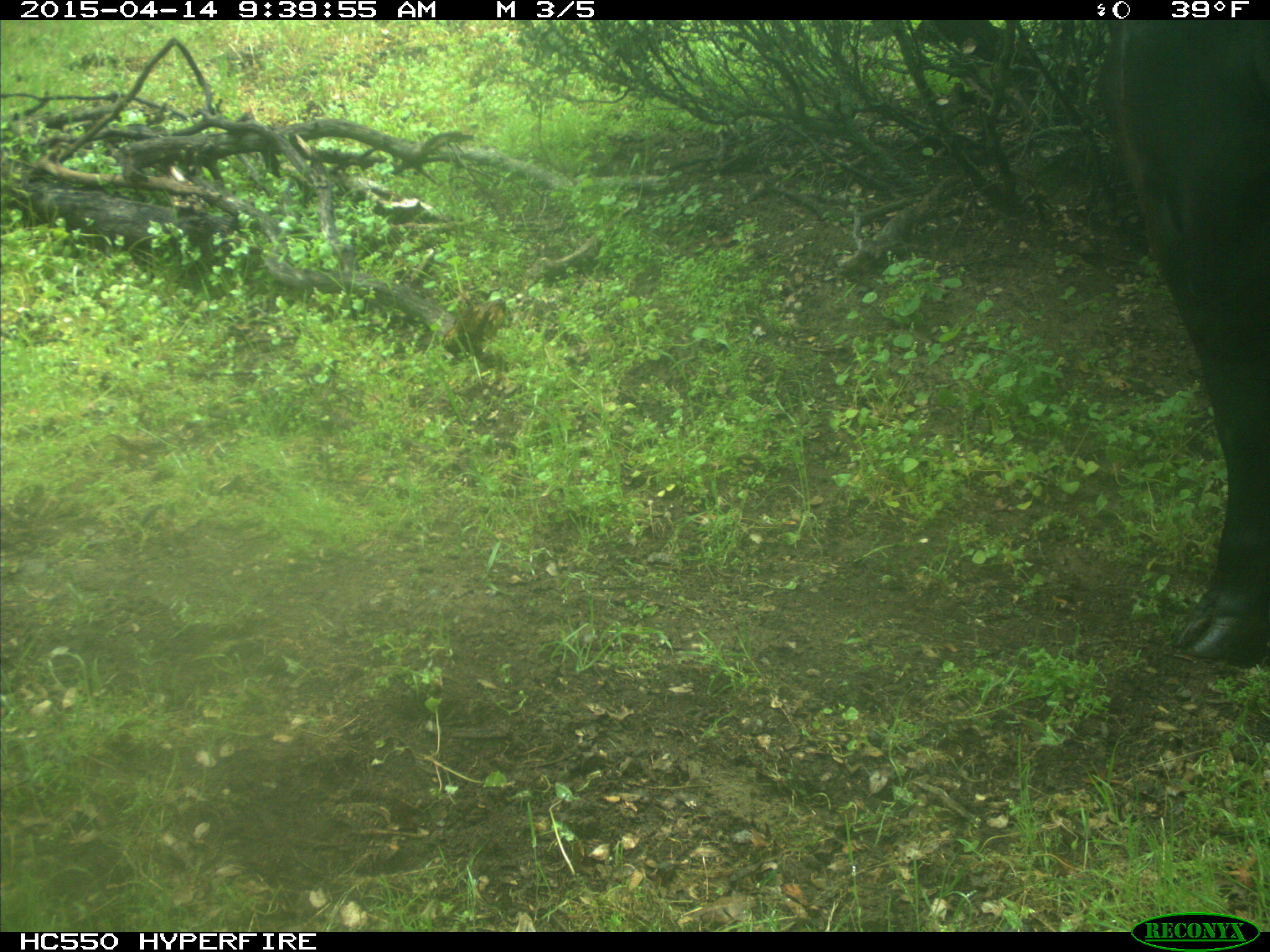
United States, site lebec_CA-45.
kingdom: Animalia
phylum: Chordata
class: Mammalia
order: Artiodactyla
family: Bovidae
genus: Bos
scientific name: Bos taurus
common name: domestic cow